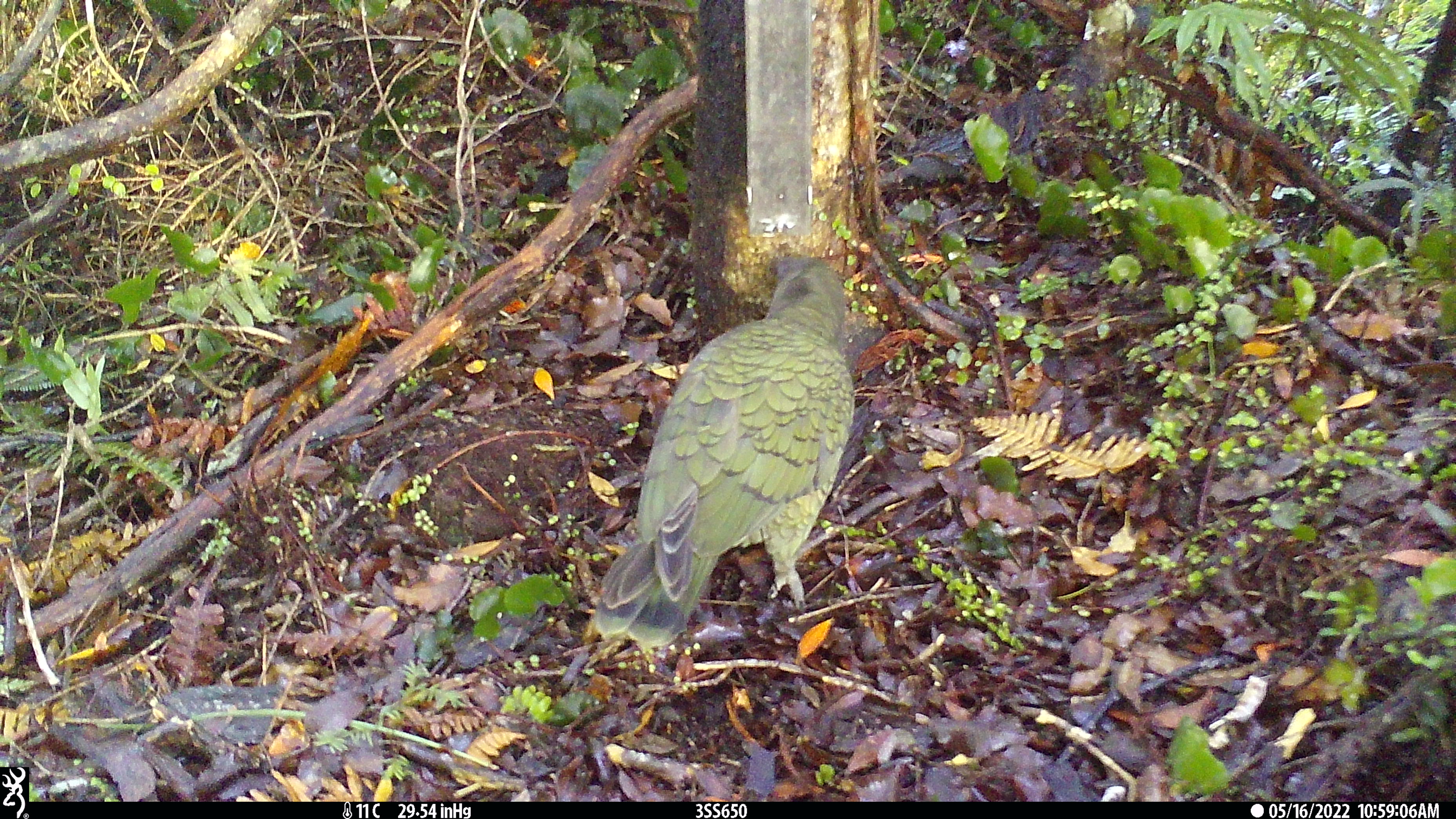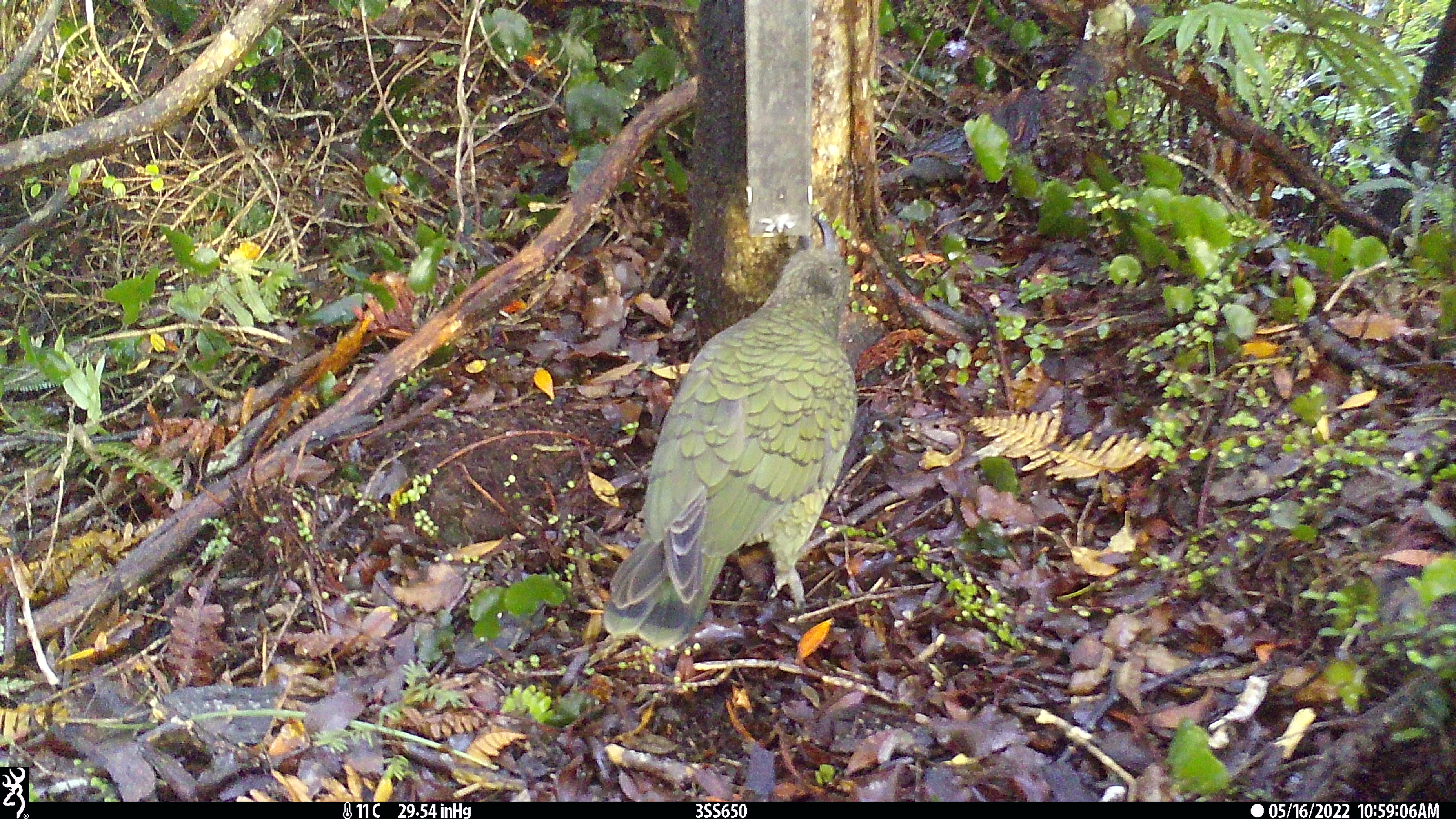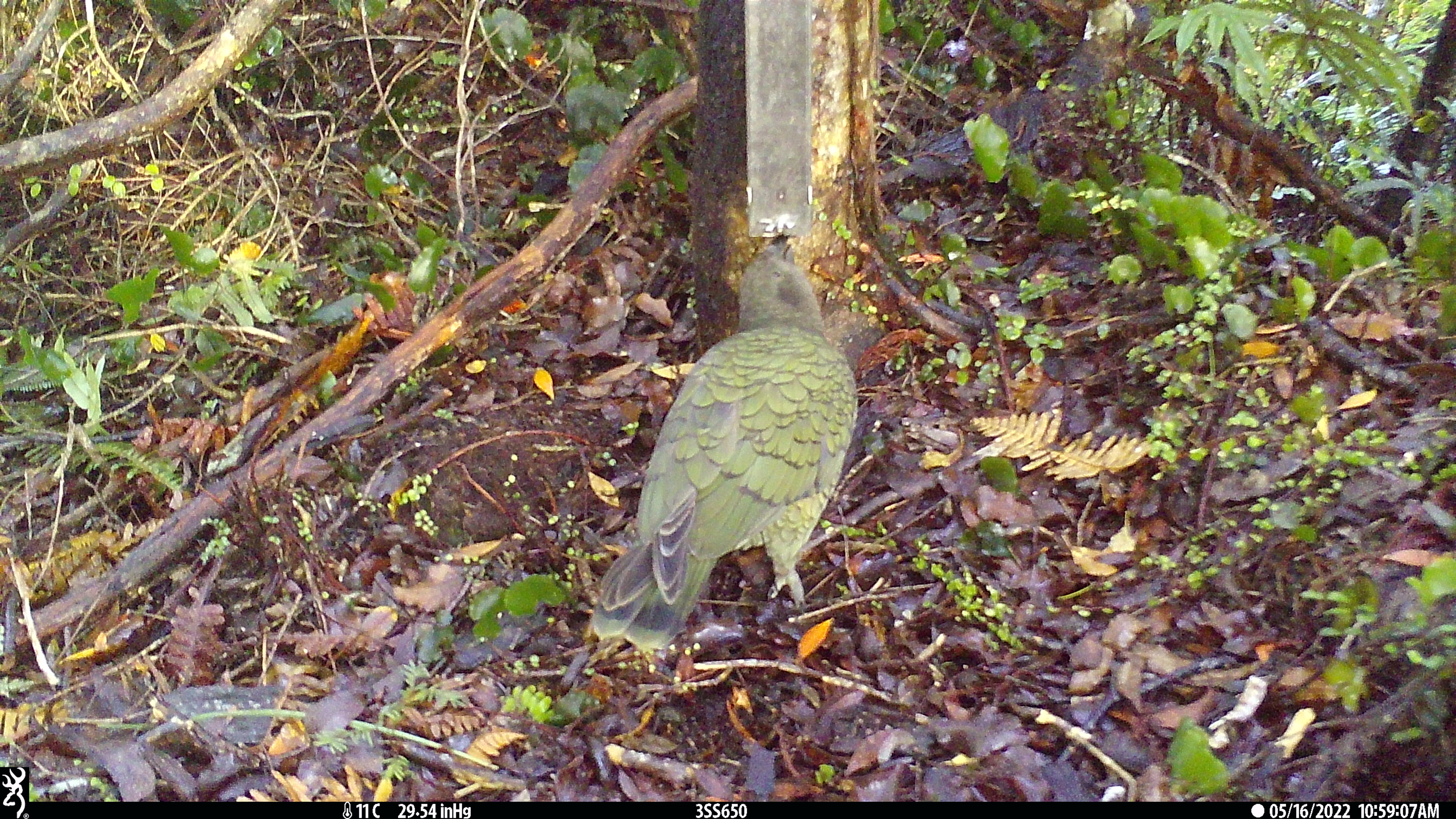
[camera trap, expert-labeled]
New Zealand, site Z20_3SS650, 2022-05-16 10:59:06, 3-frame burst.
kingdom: Animalia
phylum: Chordata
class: Aves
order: Psittaciformes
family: Strigopidae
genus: Nestor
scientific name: Nestor notabilis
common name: kea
Kea (Nestor notabilis).